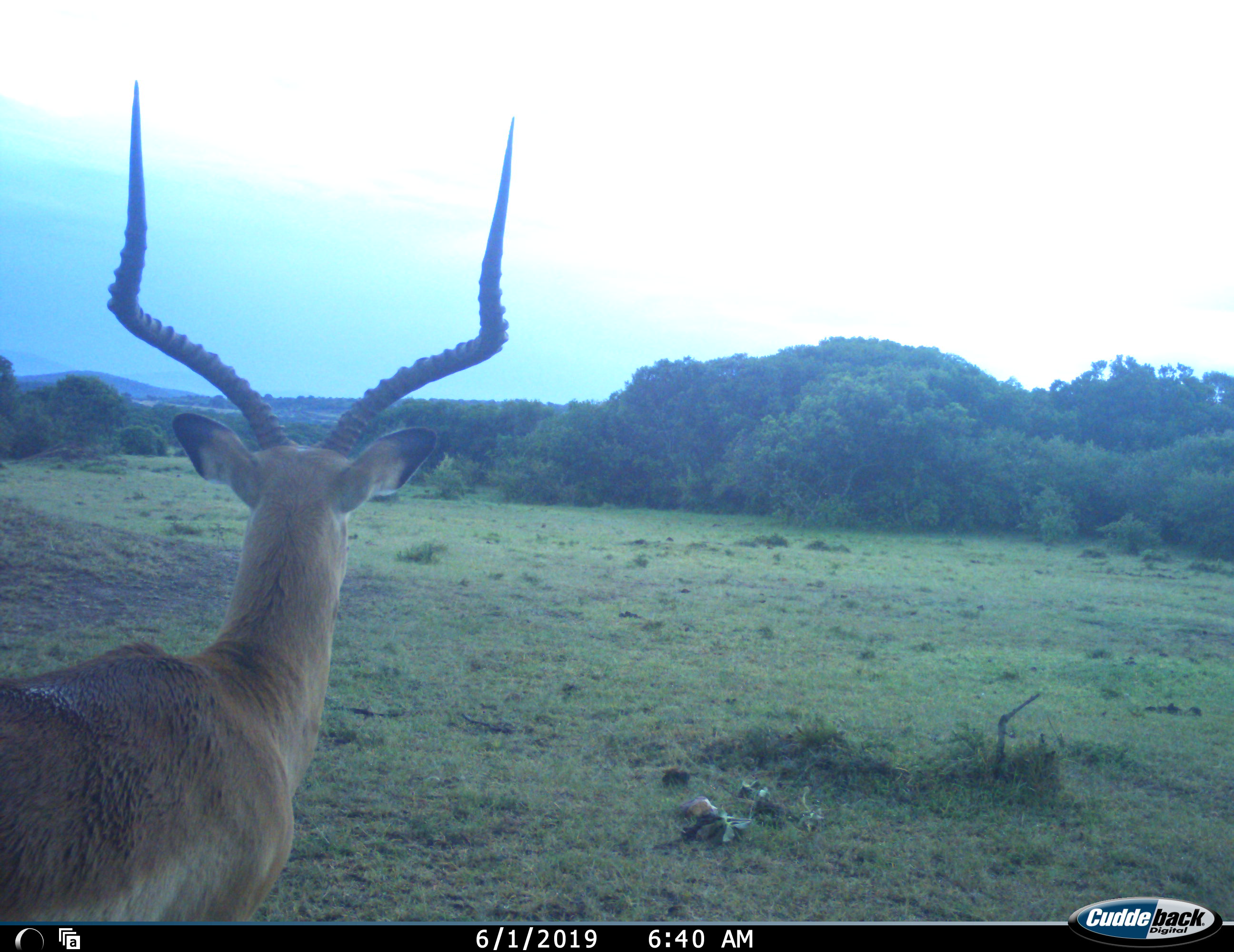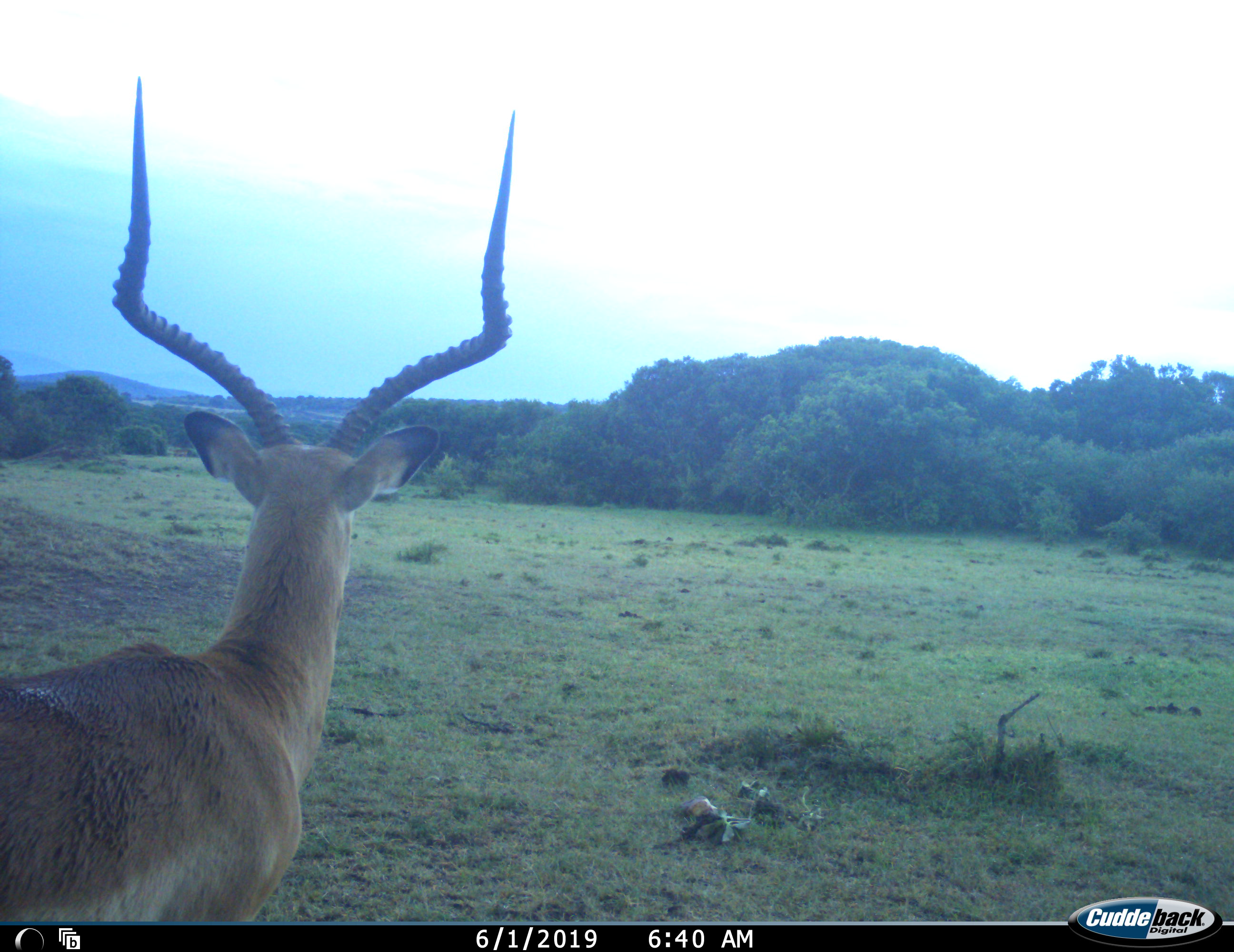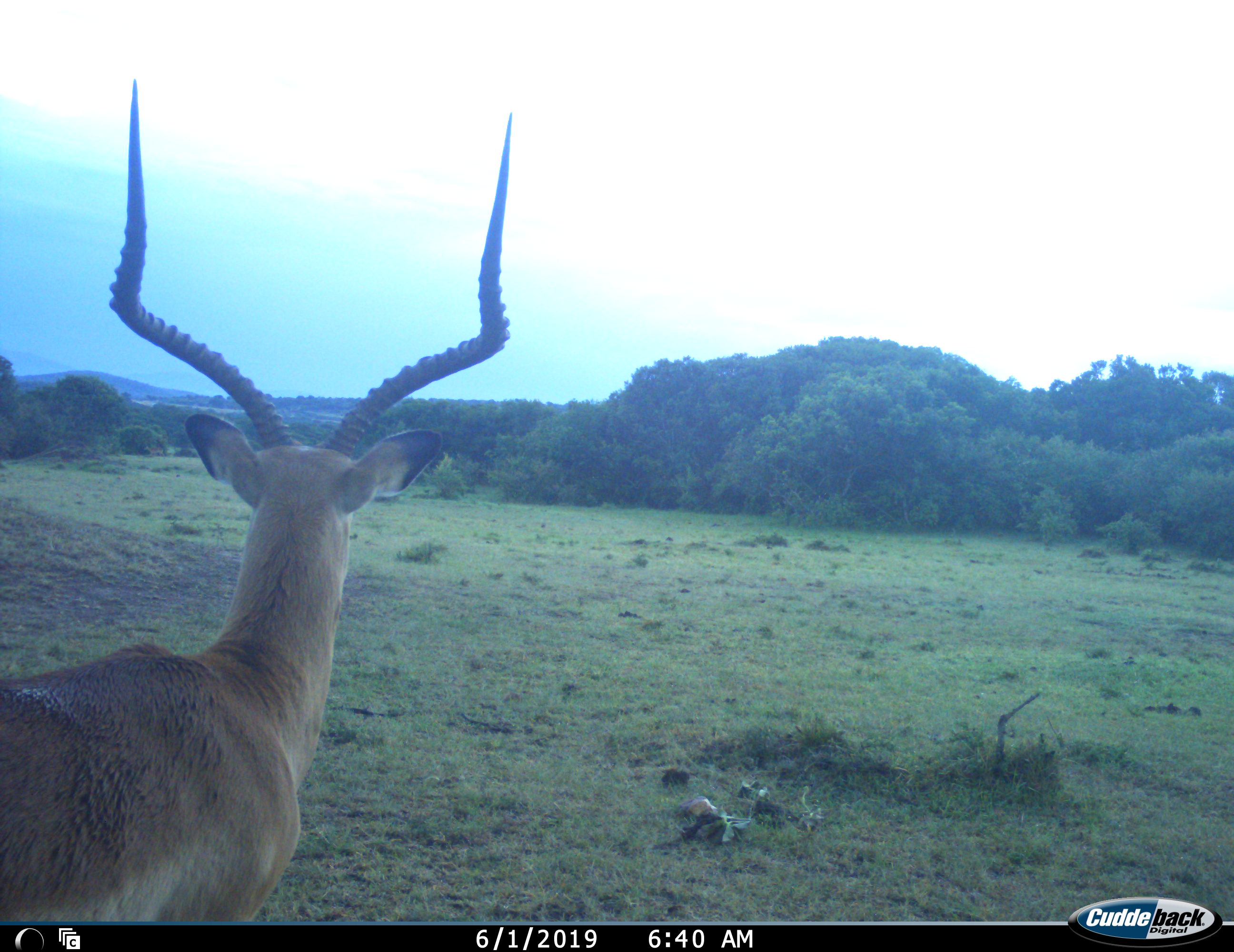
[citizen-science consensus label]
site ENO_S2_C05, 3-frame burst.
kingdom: Animalia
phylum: Chordata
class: Mammalia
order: Artiodactyla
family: Bovidae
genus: Aepyceros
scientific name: Aepyceros melampus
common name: impala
Impala (Aepyceros melampus), count 1. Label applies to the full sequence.